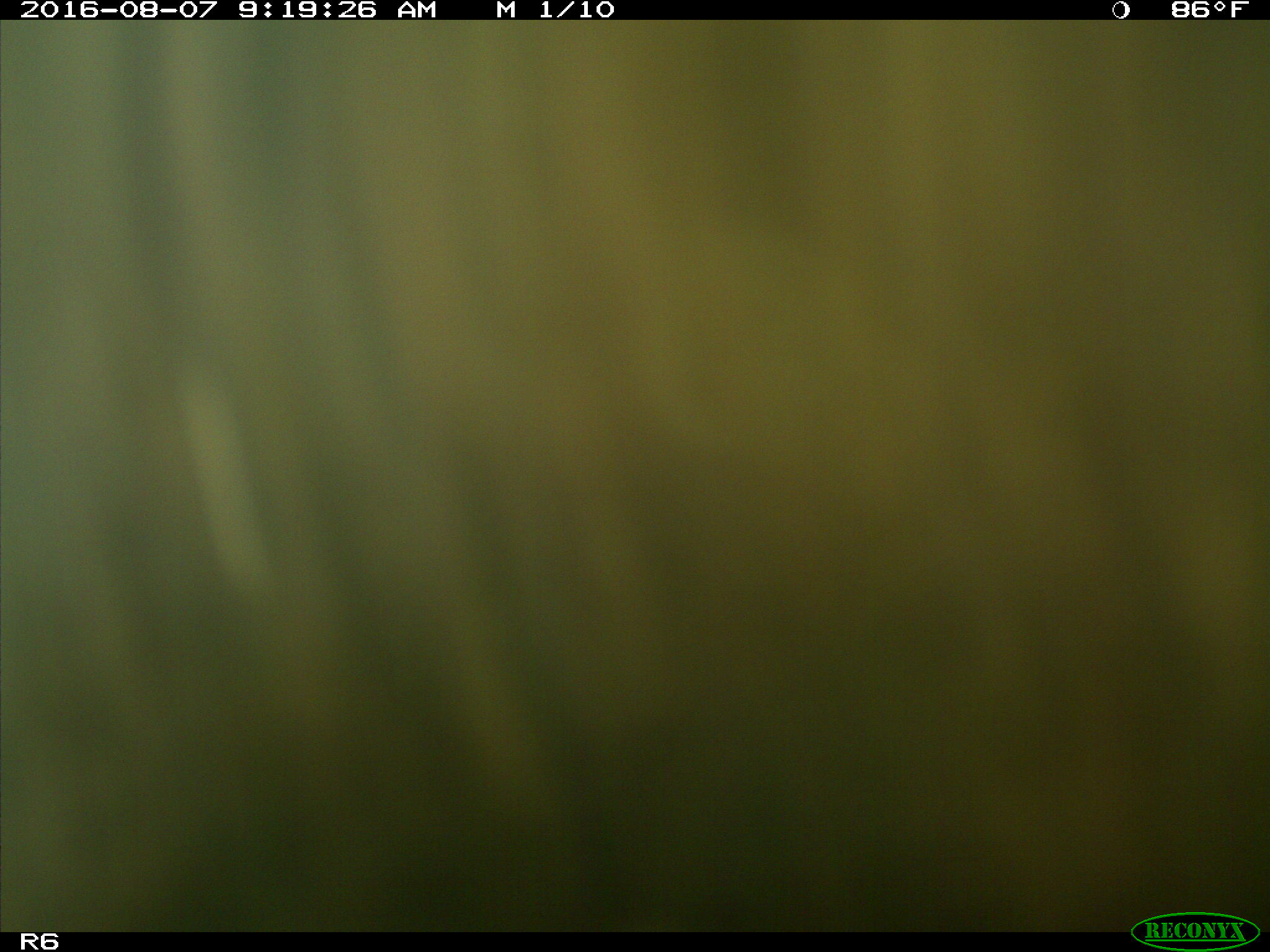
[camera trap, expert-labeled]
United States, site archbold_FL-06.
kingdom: Animalia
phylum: Chordata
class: Mammalia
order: Artiodactyla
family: Bovidae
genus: Bos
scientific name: Bos taurus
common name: domestic cow